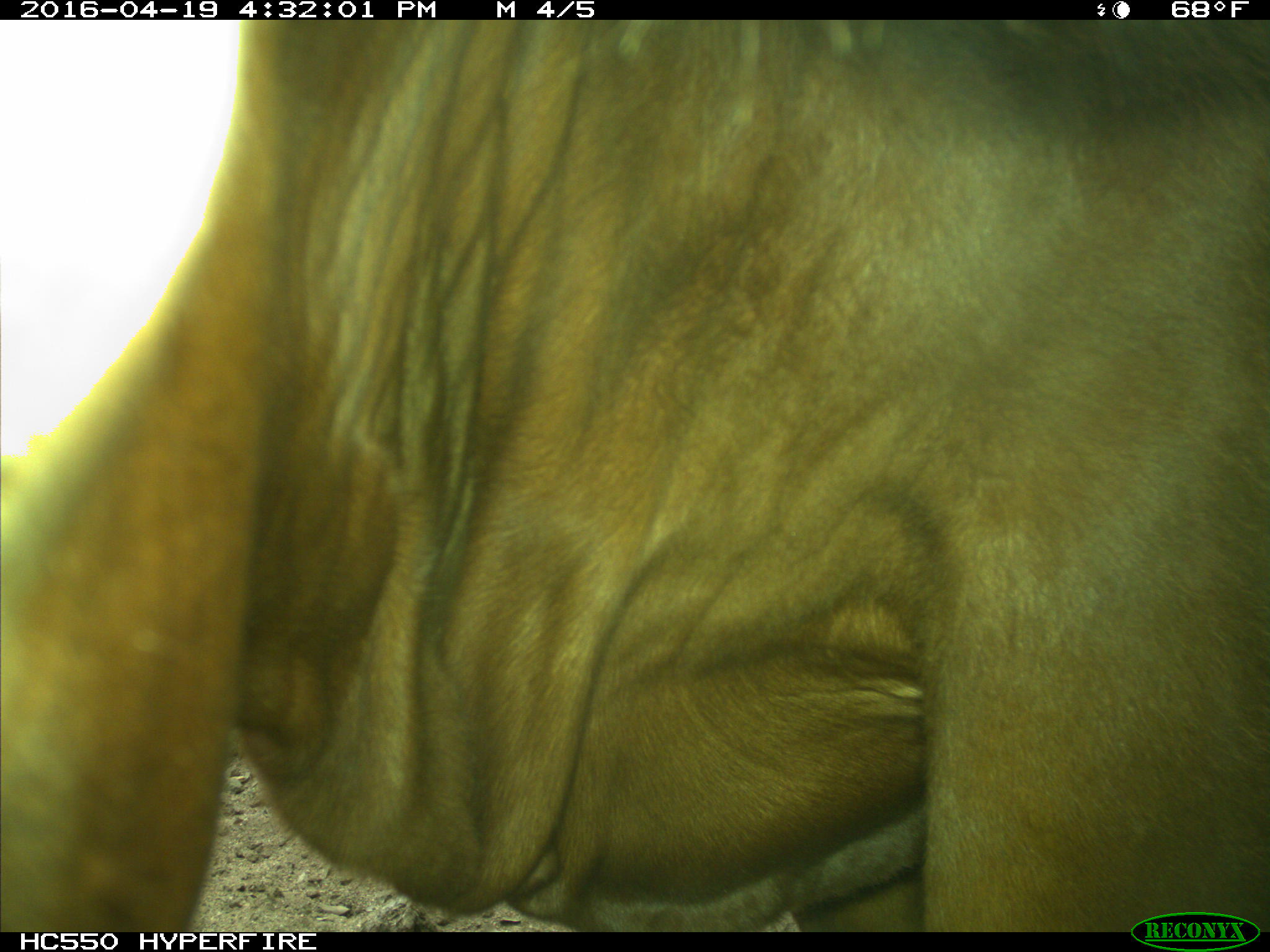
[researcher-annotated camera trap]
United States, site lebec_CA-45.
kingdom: Animalia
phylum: Chordata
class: Mammalia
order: Artiodactyla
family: Bovidae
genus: Bos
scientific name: Bos taurus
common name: domestic cow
Bos taurus (domestic cow).